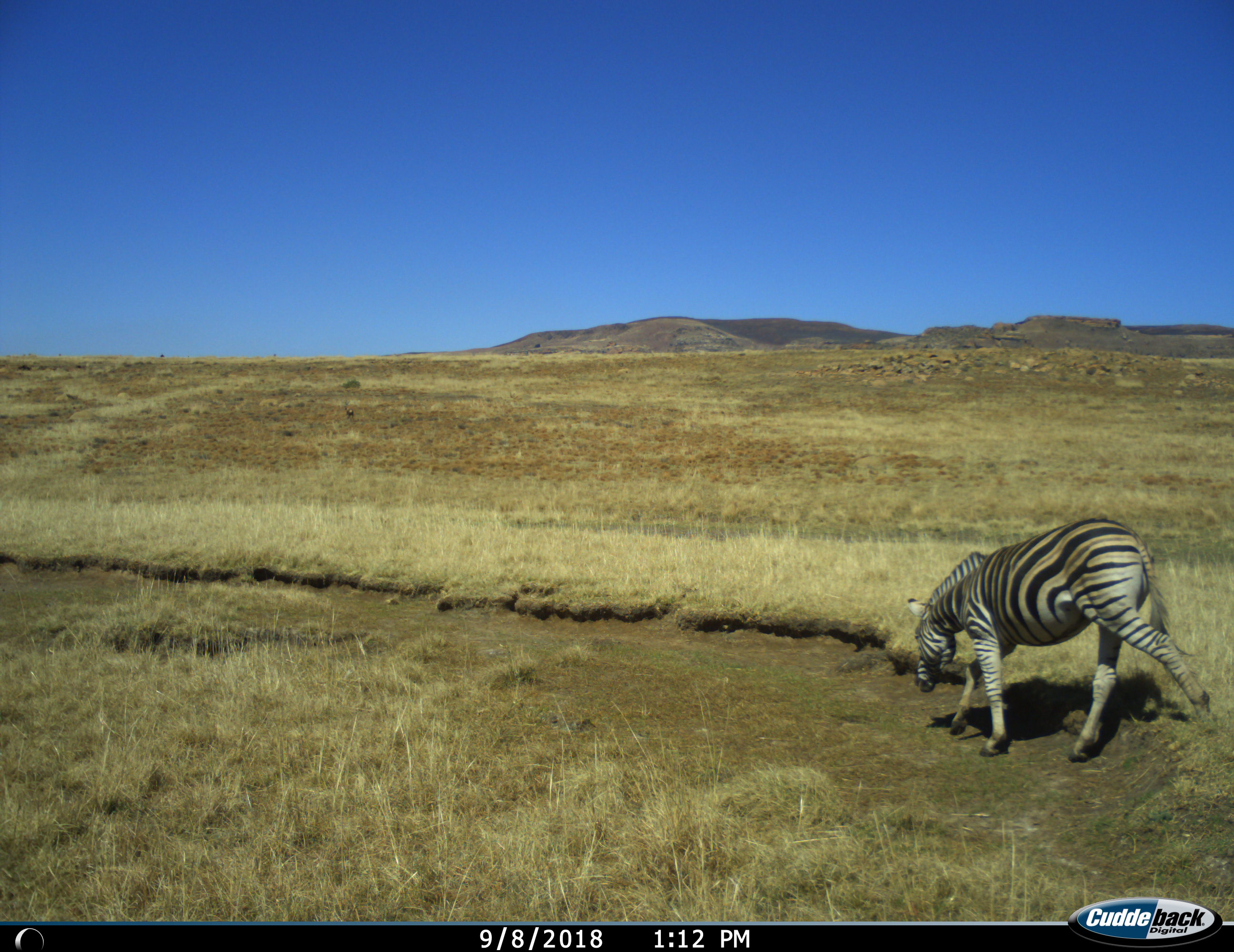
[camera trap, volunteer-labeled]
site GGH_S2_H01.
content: unidentified animal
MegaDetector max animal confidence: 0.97